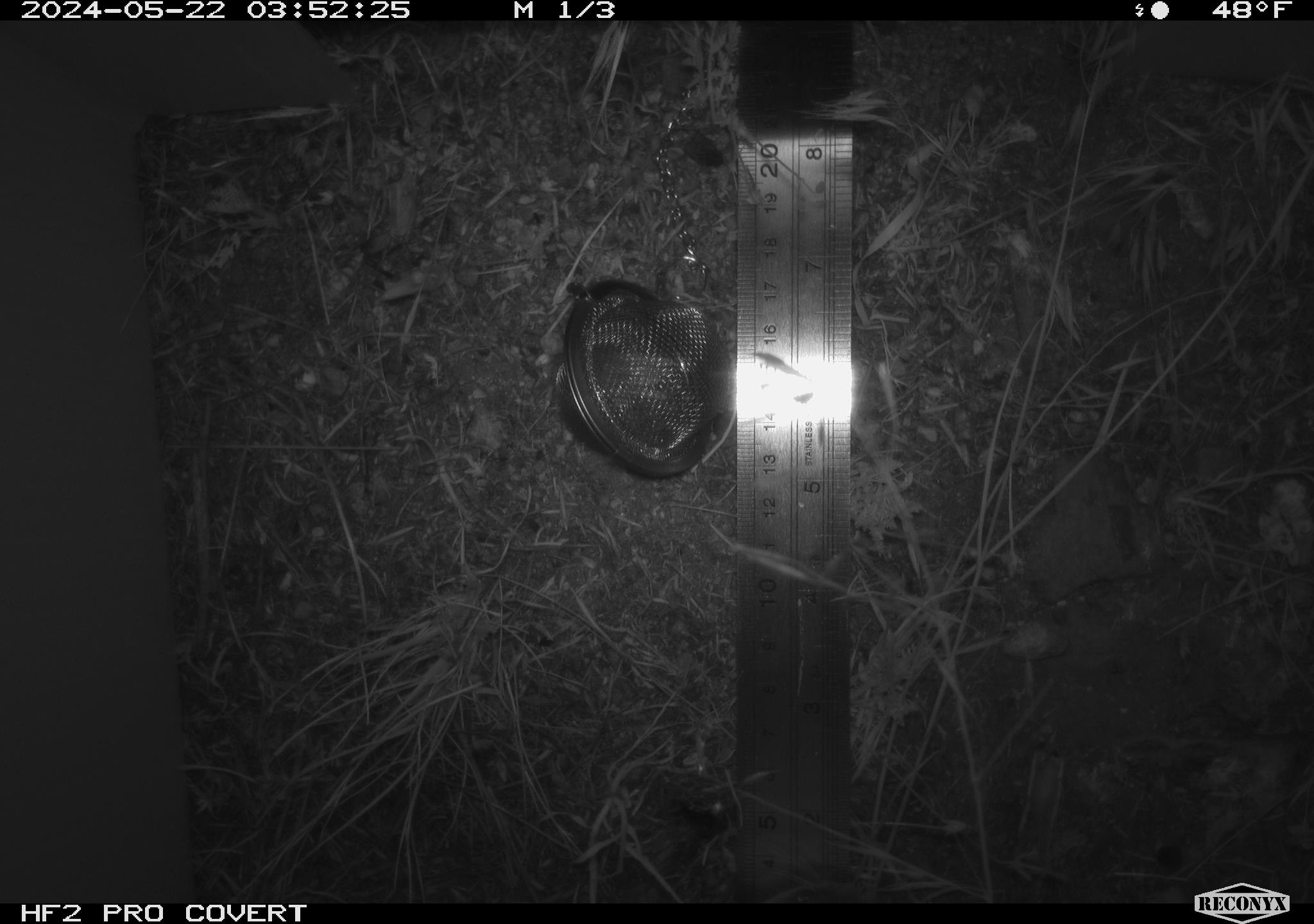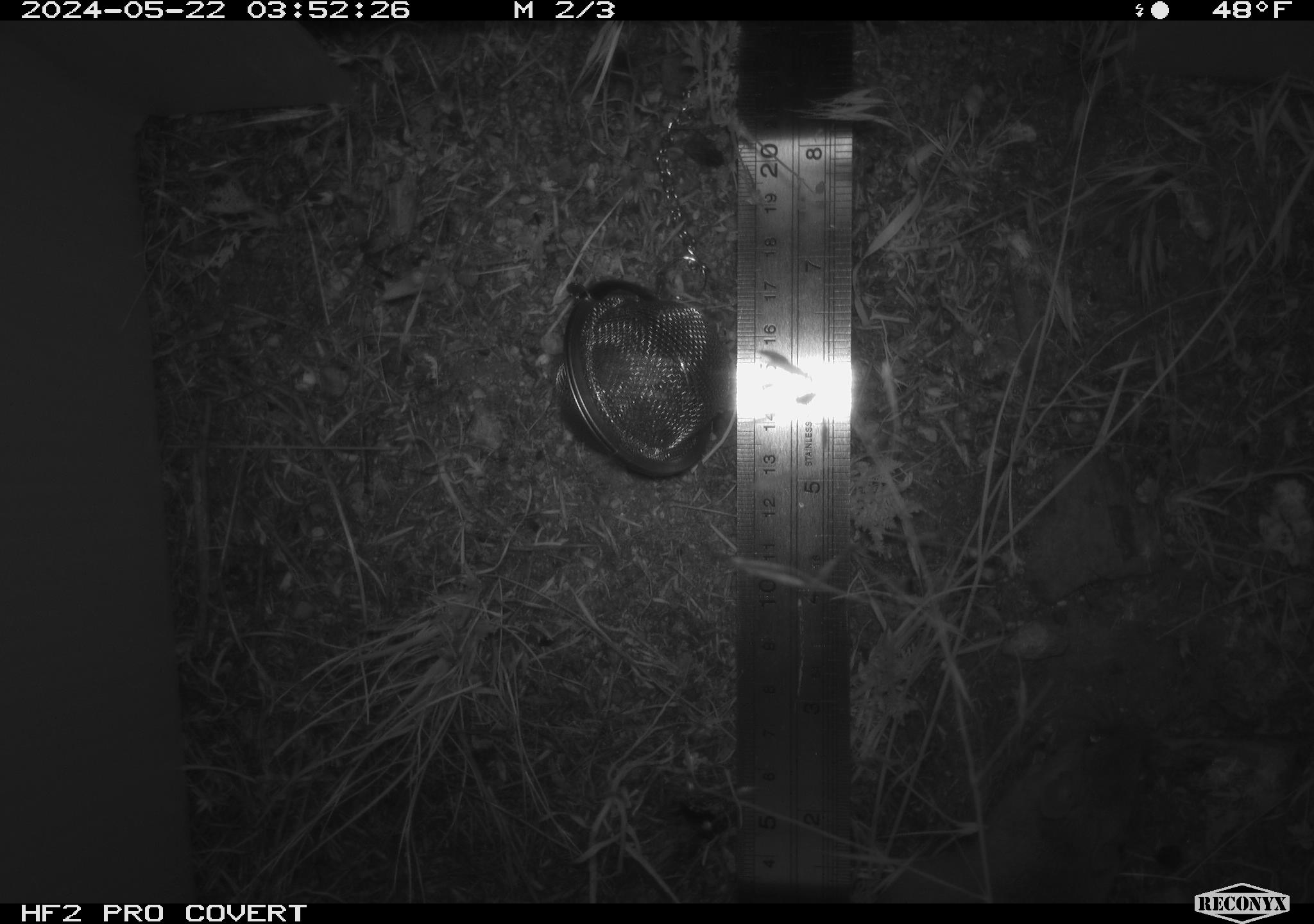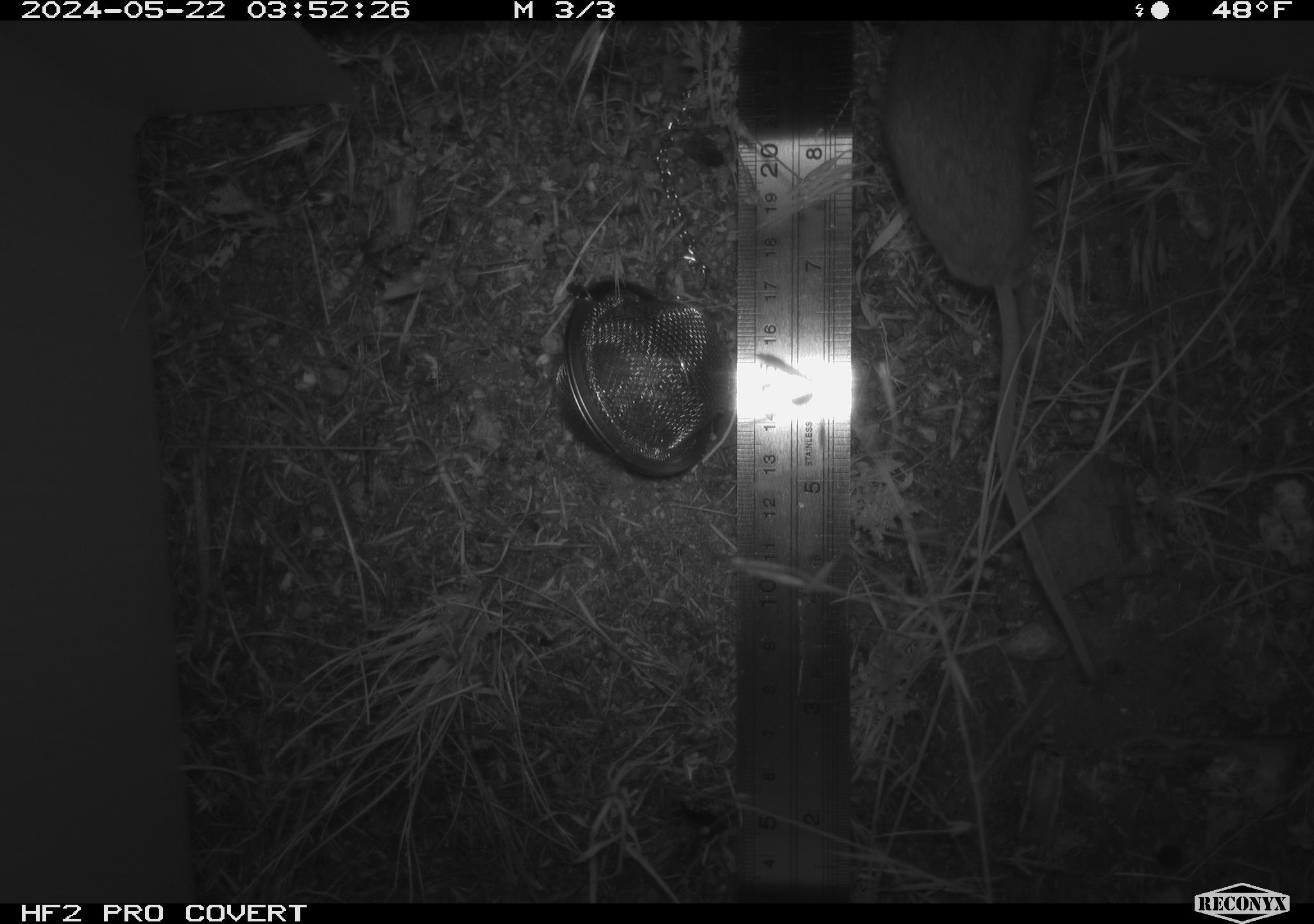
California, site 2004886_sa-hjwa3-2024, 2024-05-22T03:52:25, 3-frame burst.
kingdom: Animalia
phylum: Chordata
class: Mammalia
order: Rodentia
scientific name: Rodentia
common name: rodent